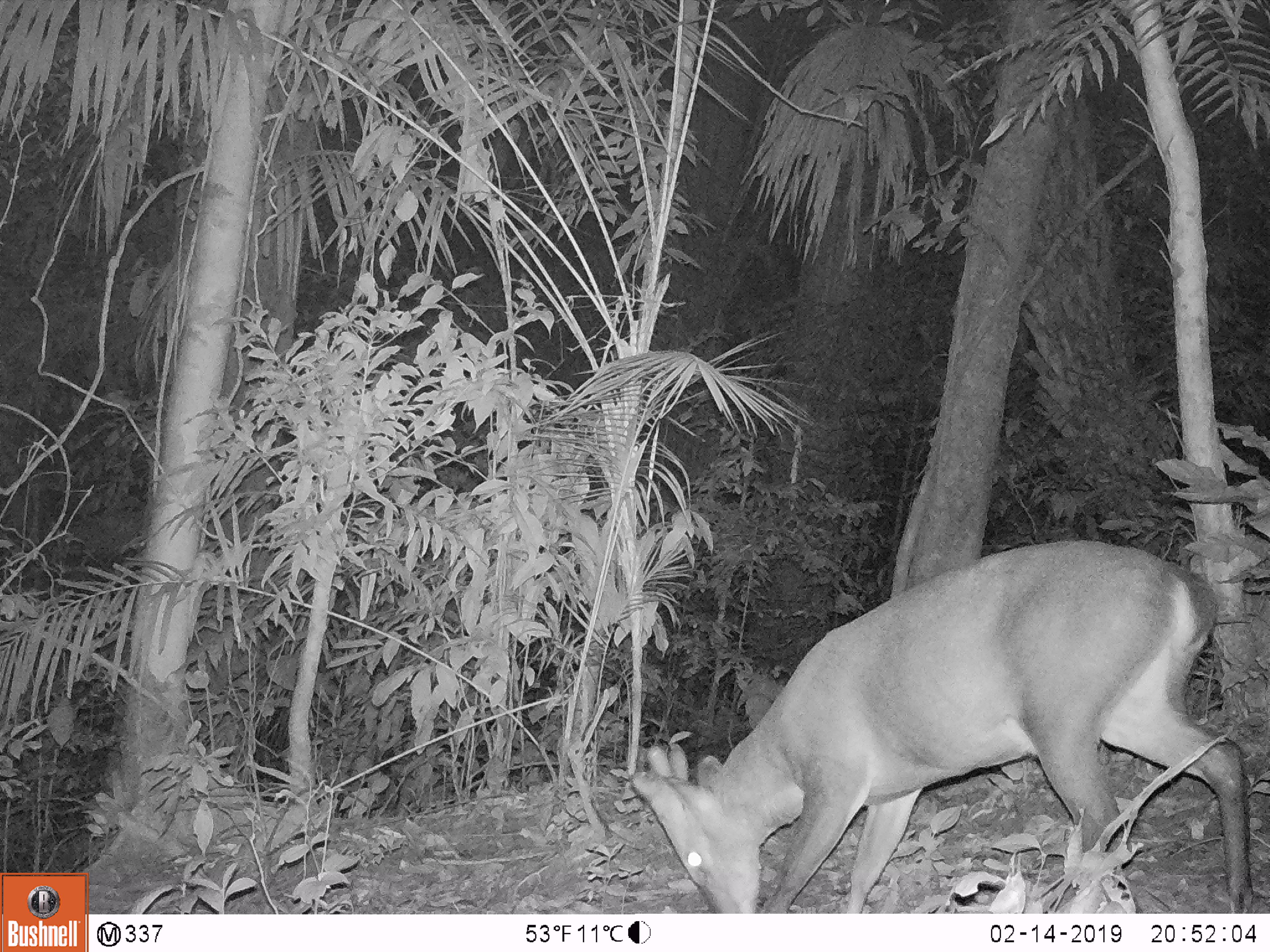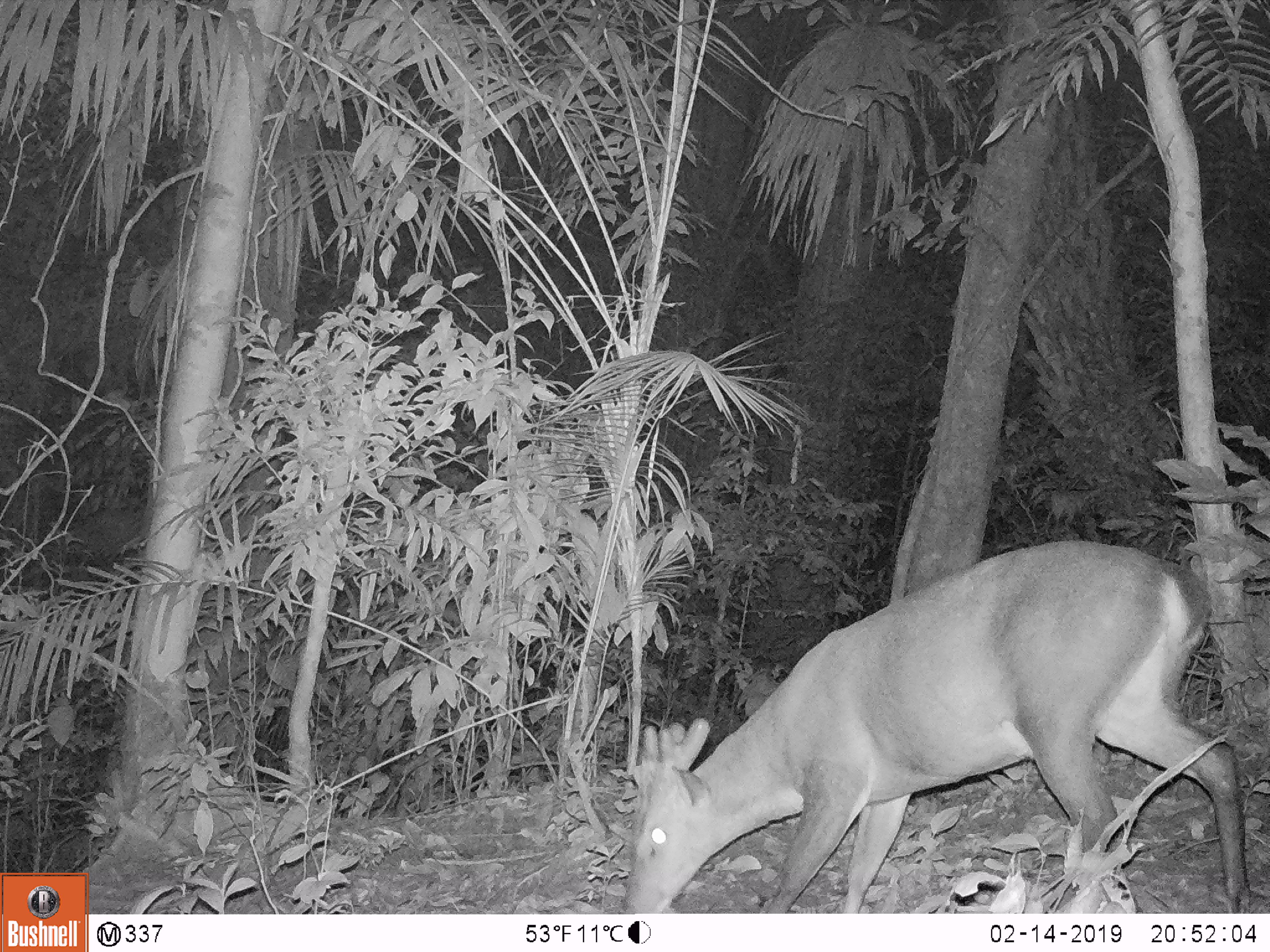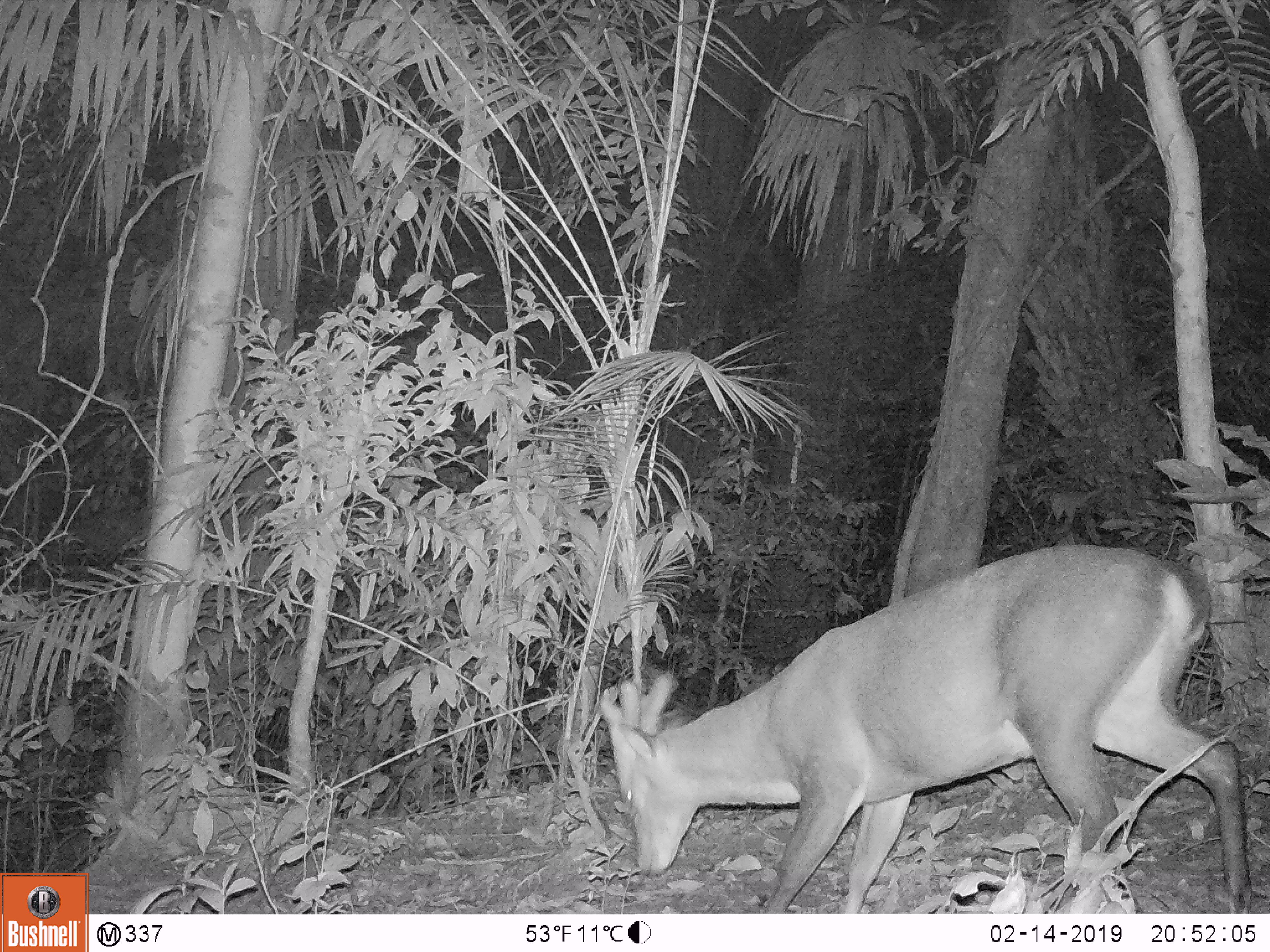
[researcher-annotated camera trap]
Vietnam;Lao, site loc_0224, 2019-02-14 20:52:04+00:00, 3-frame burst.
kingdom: Animalia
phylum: Chordata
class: Mammalia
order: Artiodactyla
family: Cervidae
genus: Muntiacus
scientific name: Muntiacus vuquangensis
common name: large-antlered muntjac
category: large antlered muntjac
Large antlered muntjac (large-antlered muntjac) (Muntiacus vuquangensis). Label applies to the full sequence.